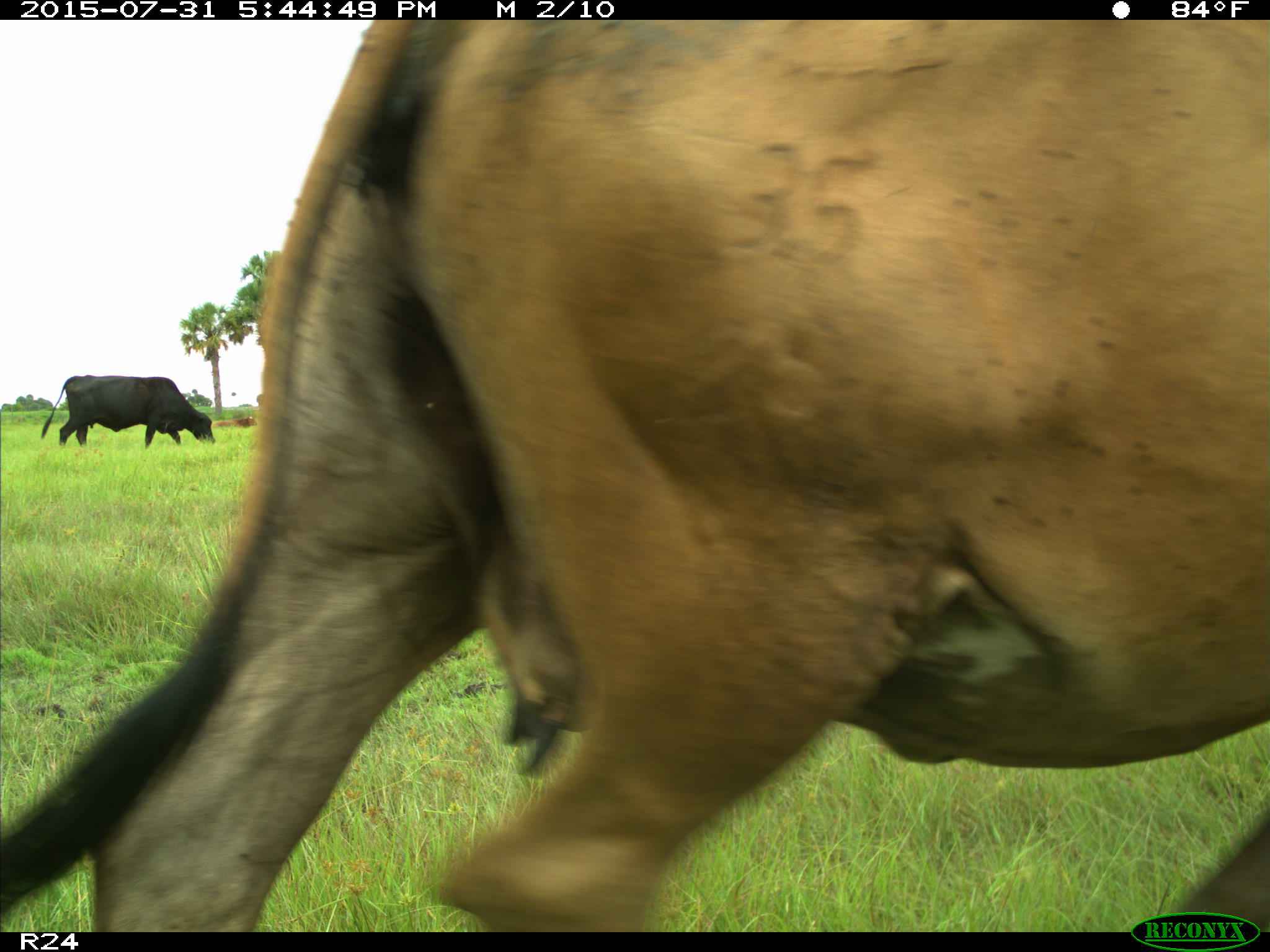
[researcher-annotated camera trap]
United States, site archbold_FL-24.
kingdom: Animalia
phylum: Chordata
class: Mammalia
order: Artiodactyla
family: Bovidae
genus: Bos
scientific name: Bos taurus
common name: domestic cow